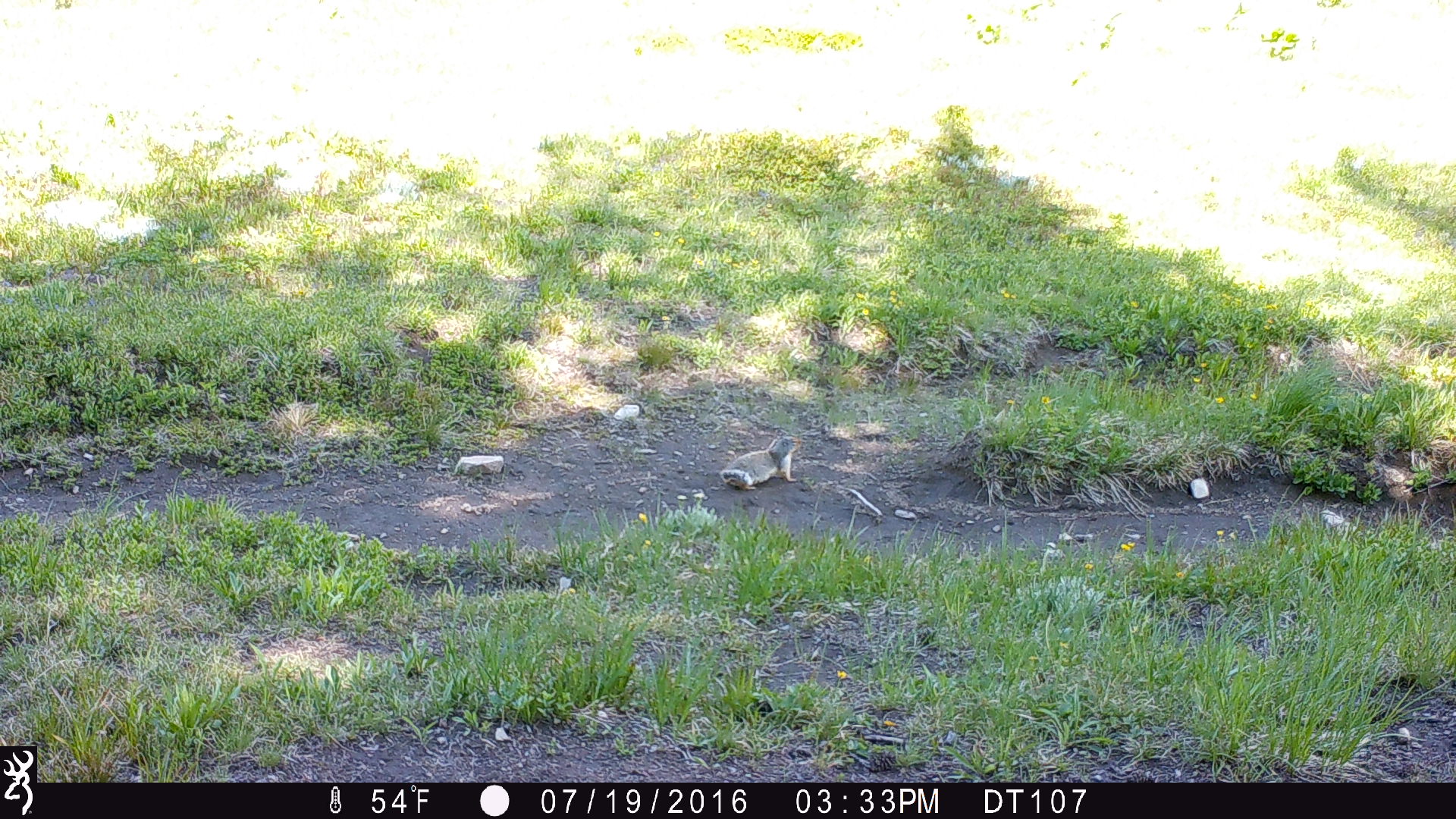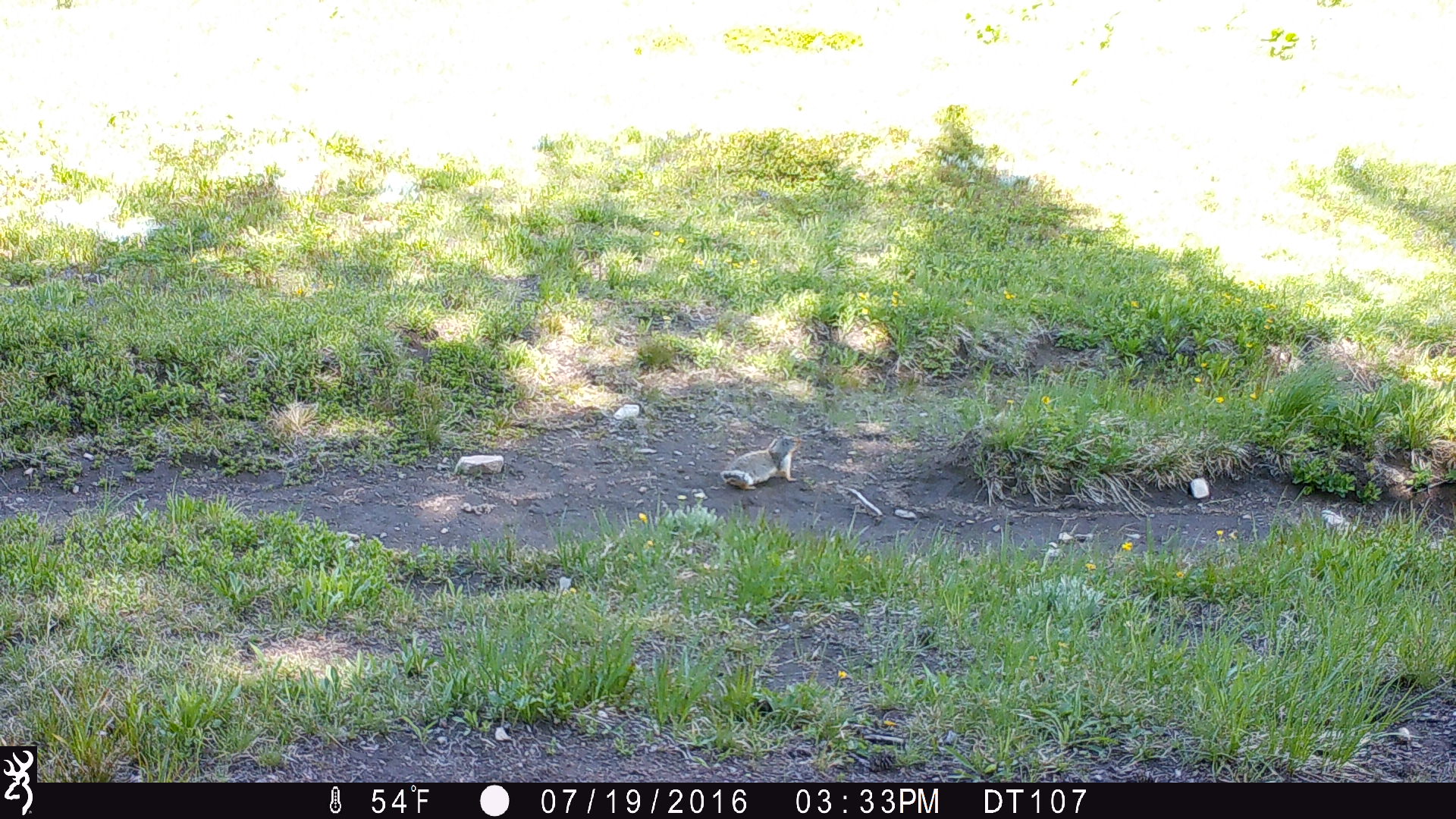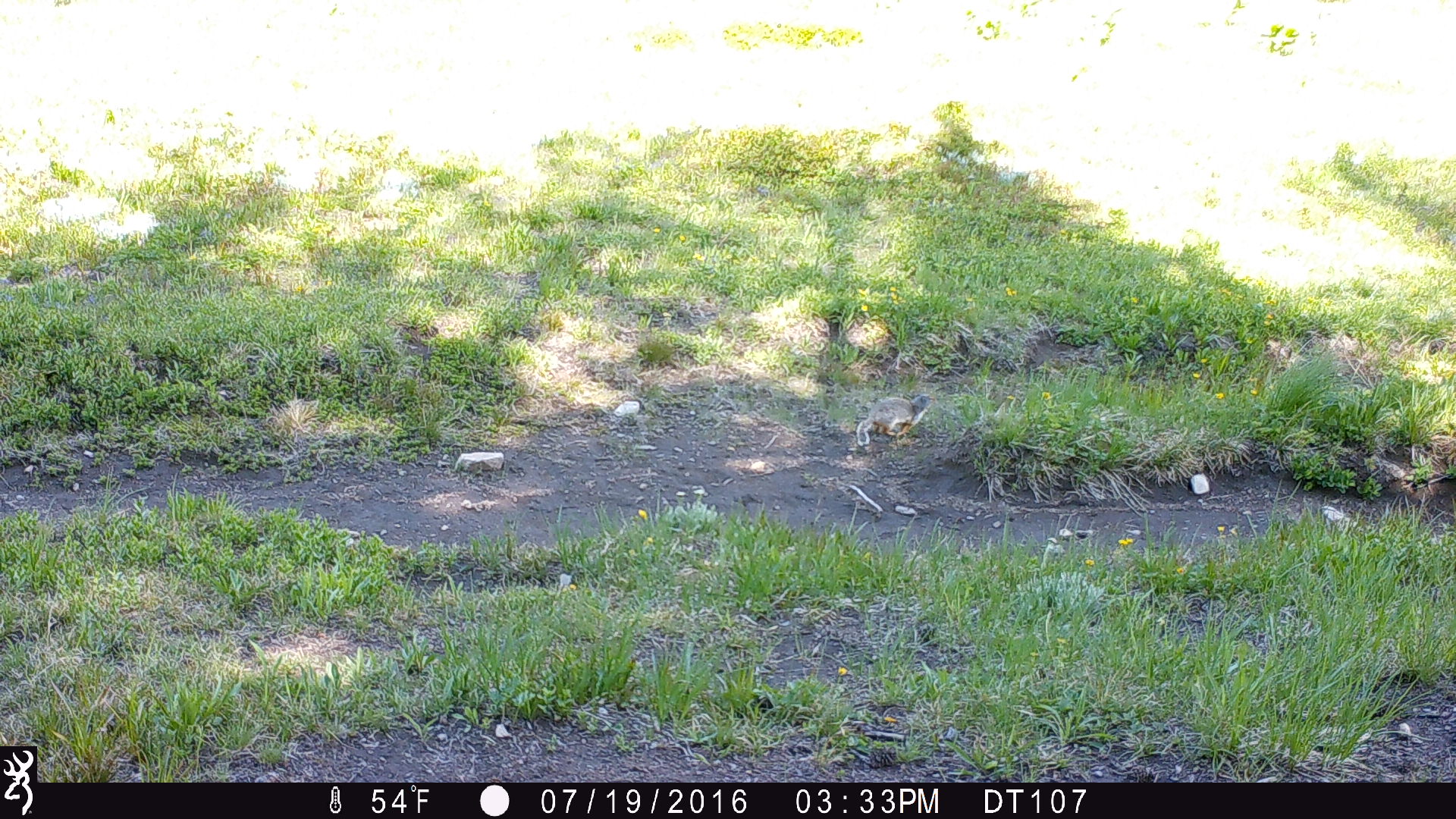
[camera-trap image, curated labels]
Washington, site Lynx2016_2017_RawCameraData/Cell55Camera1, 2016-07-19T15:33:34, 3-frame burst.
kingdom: Animalia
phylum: Chordata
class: Mammalia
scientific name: Mammalia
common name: small mammal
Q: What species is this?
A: Small mammal (Mammalia).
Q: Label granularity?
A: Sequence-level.